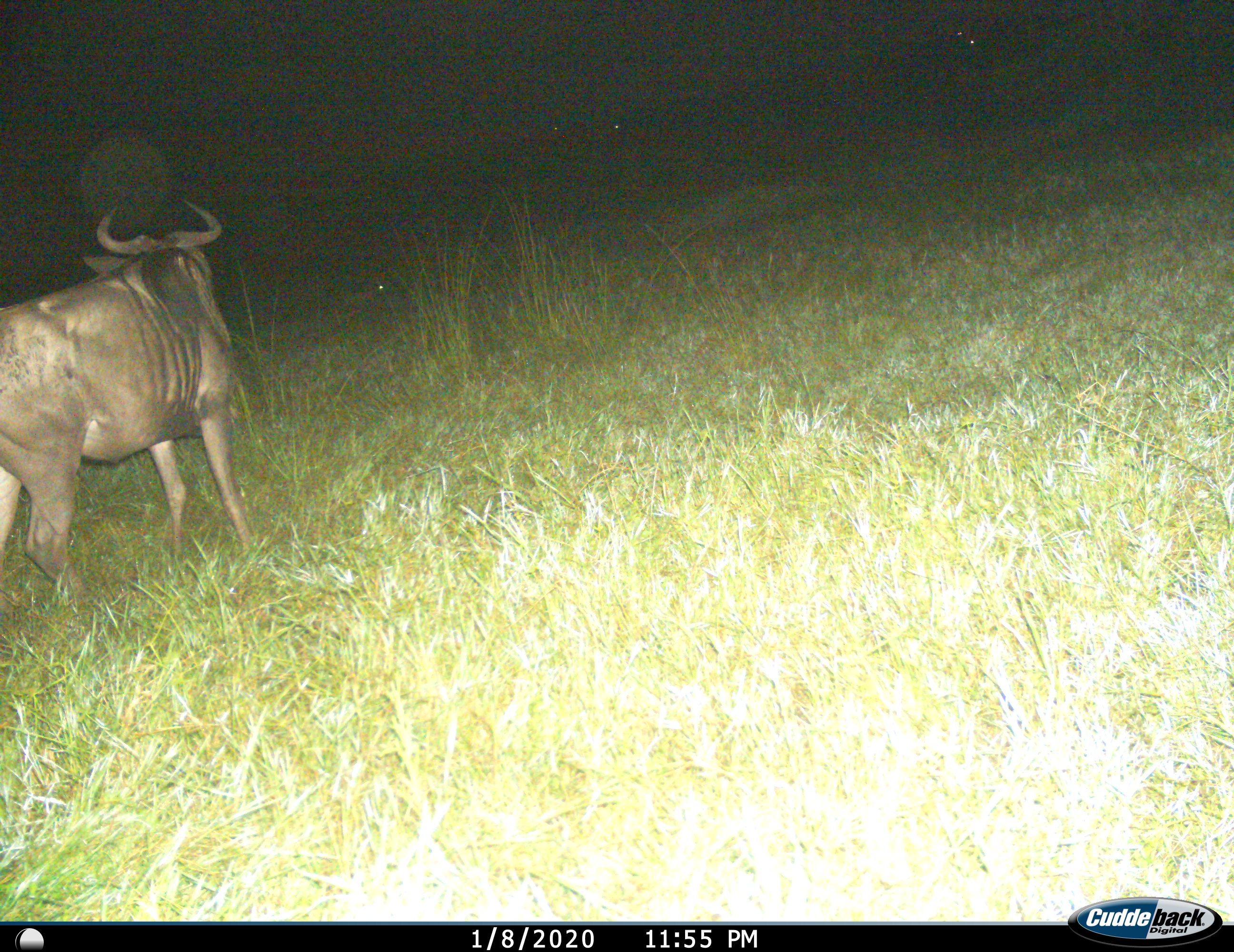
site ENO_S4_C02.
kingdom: Animalia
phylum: Chordata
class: Mammalia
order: Artiodactyla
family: Bovidae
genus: Connochaetes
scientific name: Connochaetes taurinus taurinus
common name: blue wildebeest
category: wildebeestblue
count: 1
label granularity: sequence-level